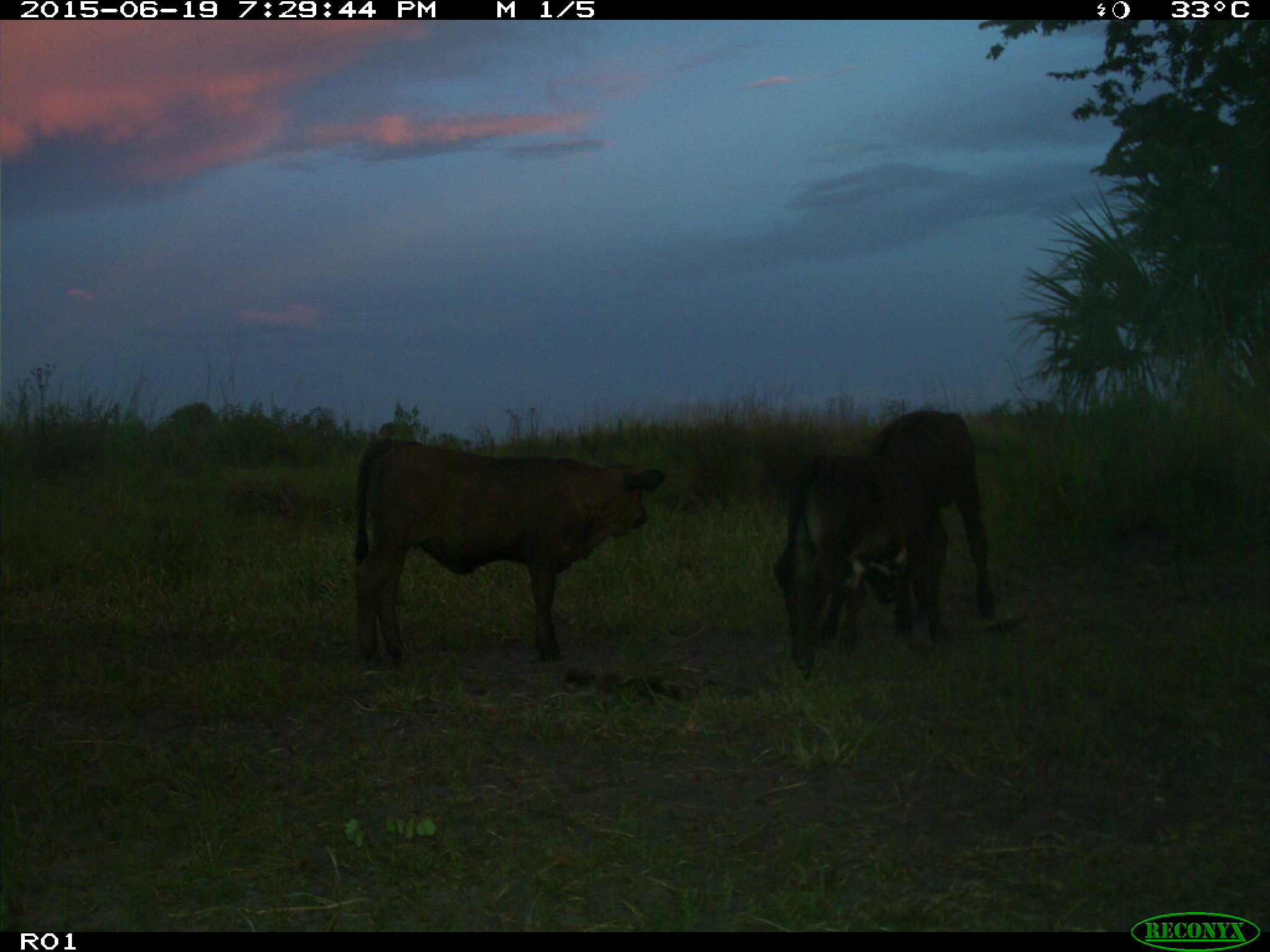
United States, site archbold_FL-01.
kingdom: Animalia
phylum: Chordata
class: Mammalia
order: Artiodactyla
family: Bovidae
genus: Bos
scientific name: Bos taurus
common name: domestic cow